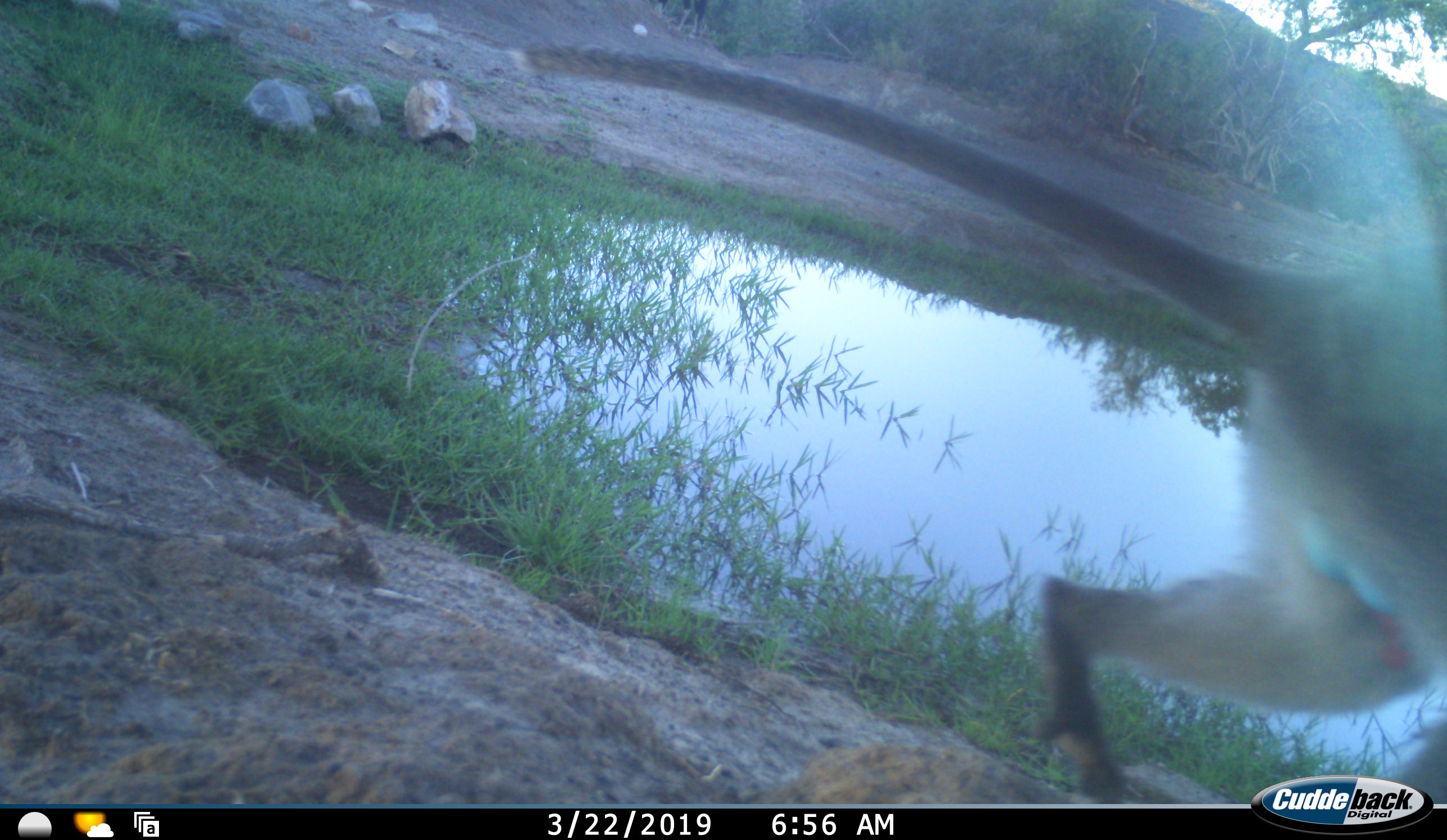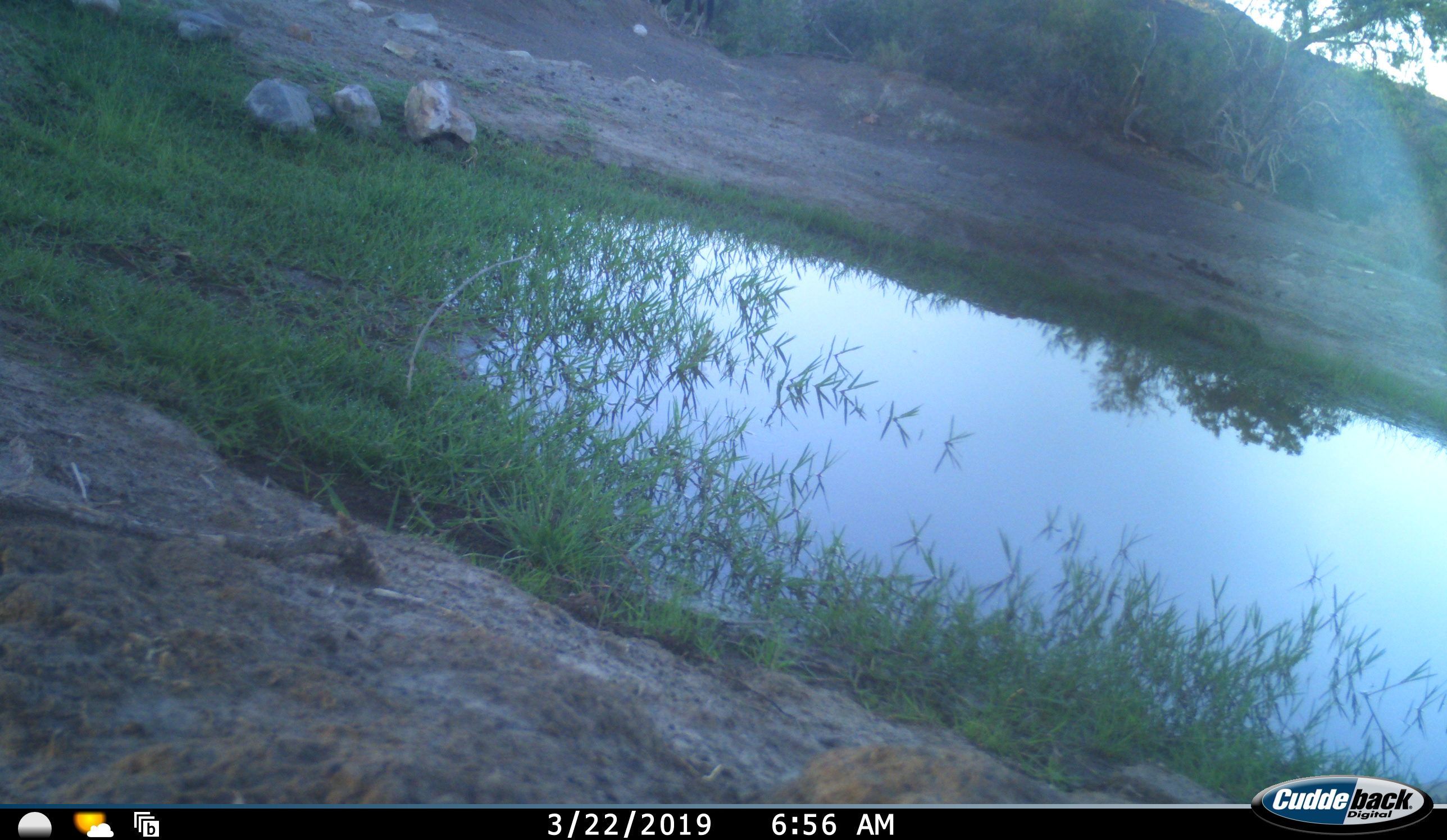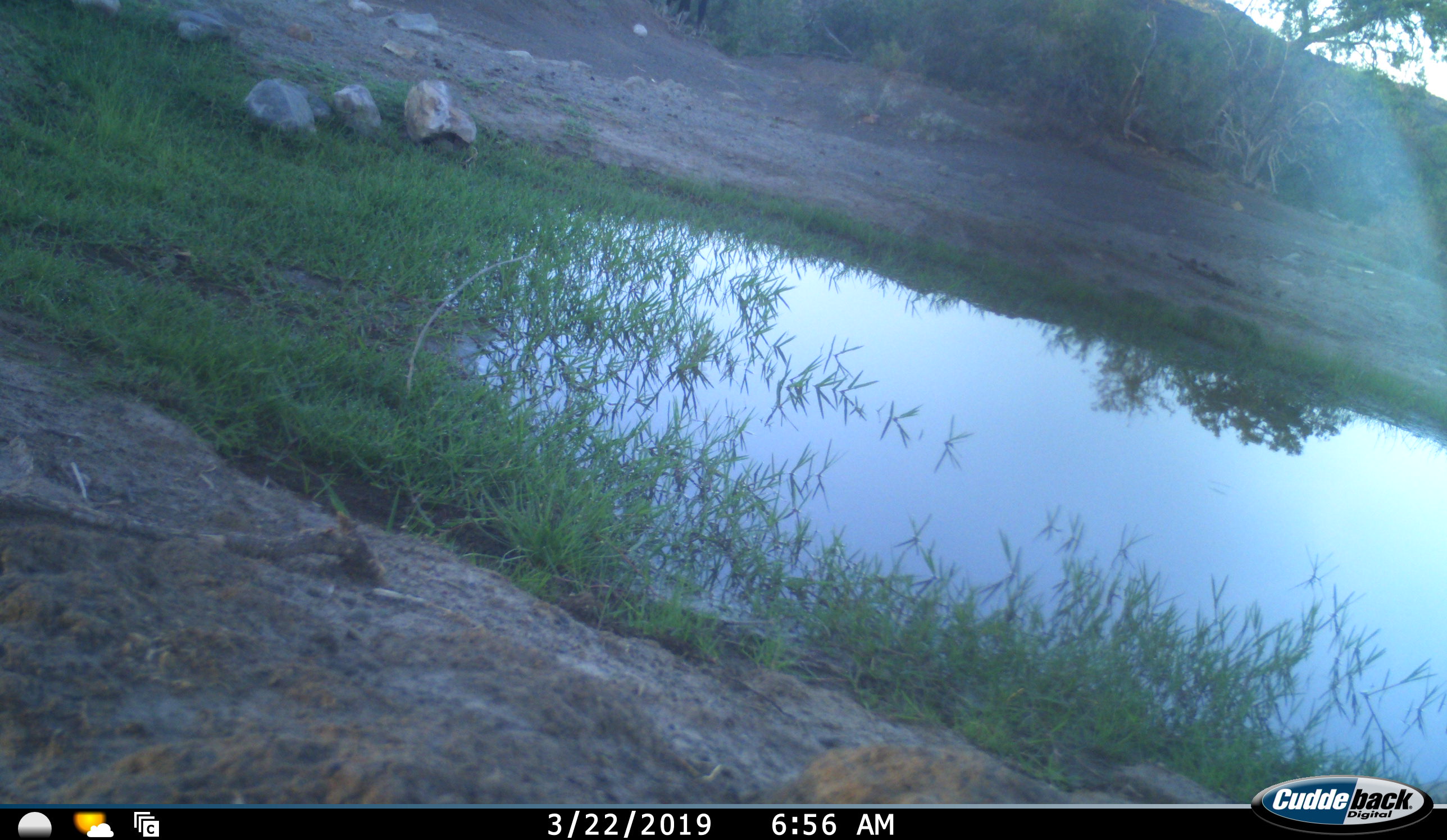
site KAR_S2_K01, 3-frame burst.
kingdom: Animalia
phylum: Chordata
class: Mammalia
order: Primates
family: Cercopithecidae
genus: Chlorocebus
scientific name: Chlorocebus pygerythrus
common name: vervet monkey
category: monkeyvervet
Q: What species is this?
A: Monkeyvervet (vervet monkey) (Chlorocebus pygerythrus).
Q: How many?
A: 1.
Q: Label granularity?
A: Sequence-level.